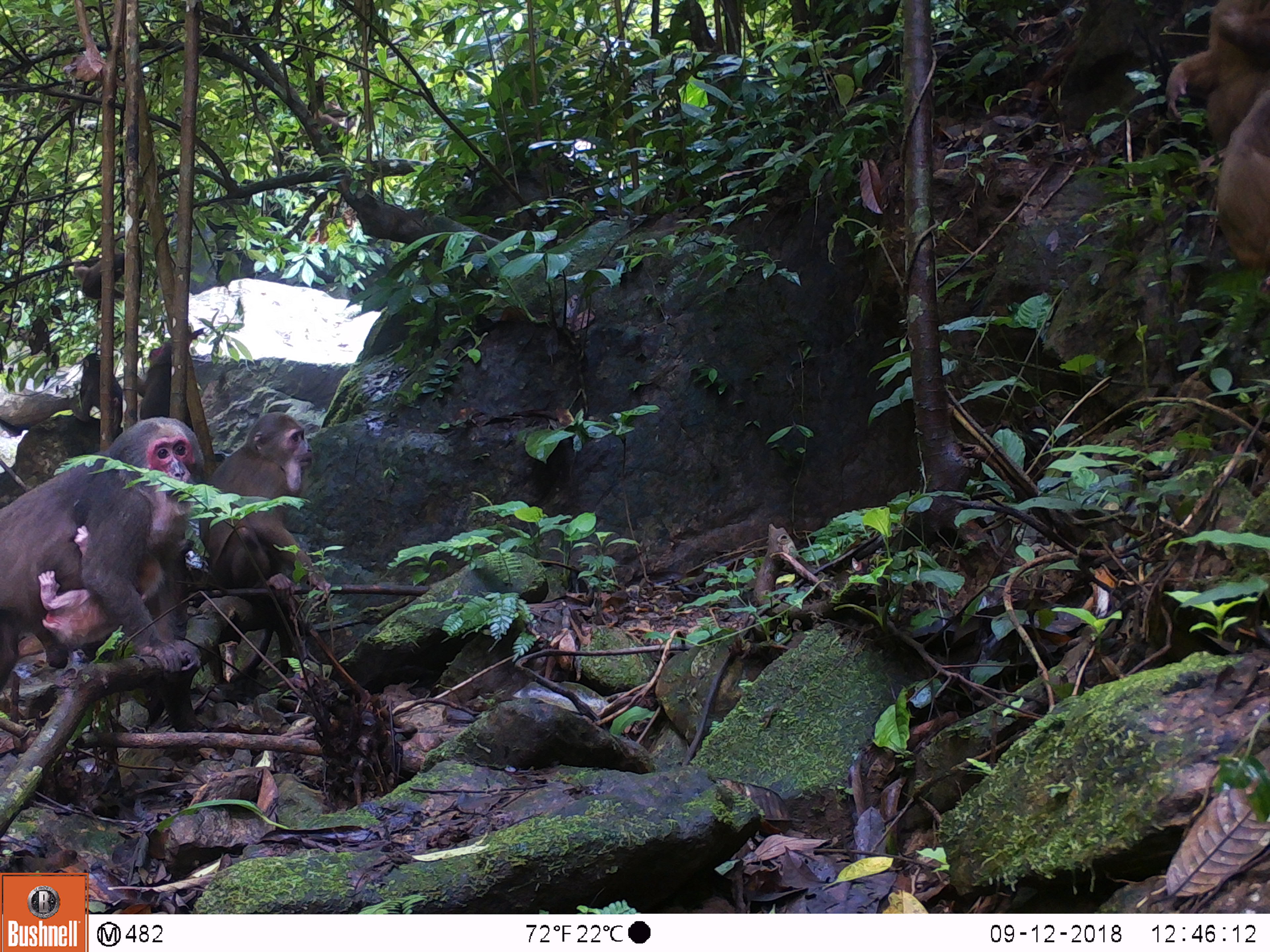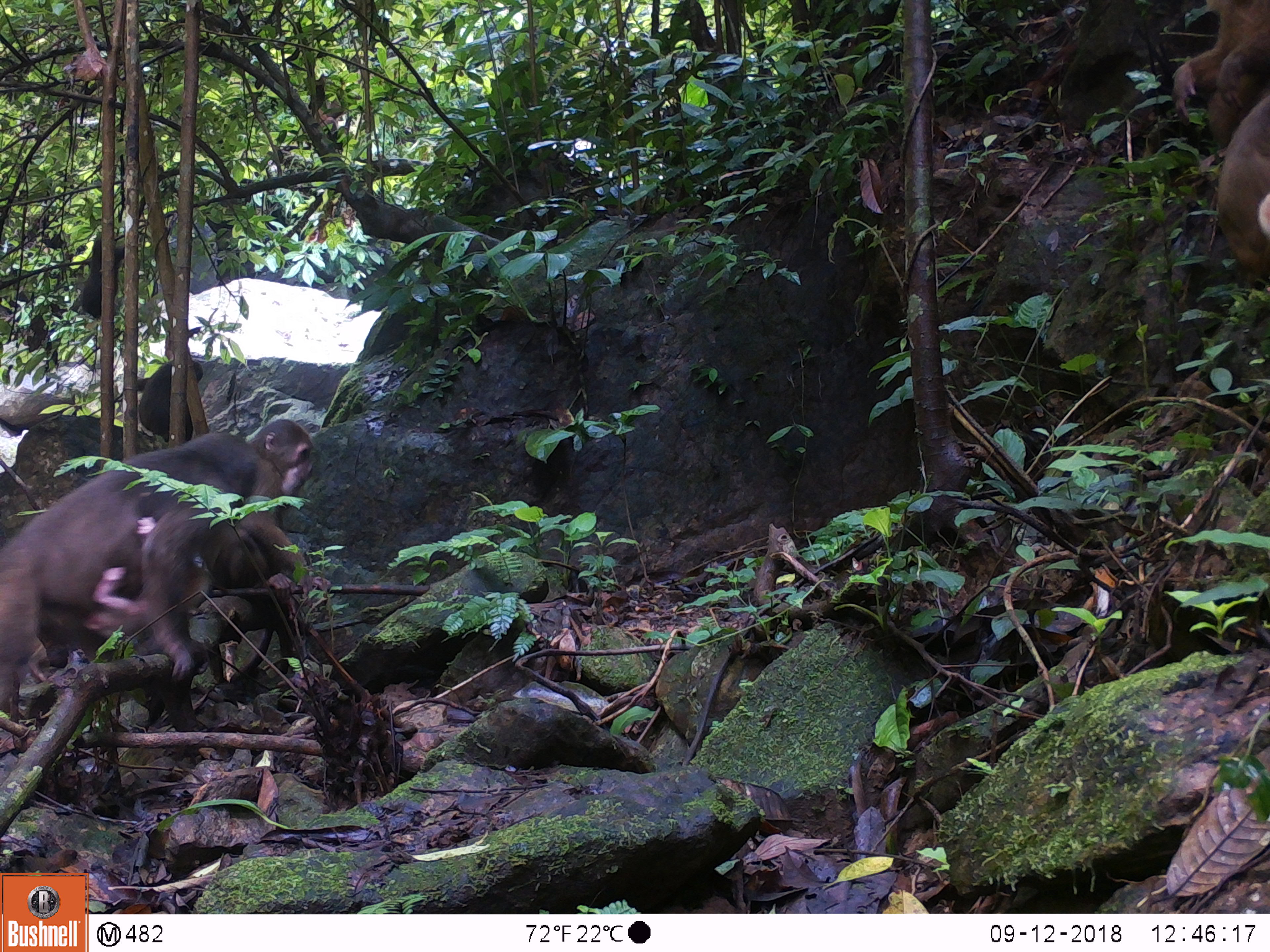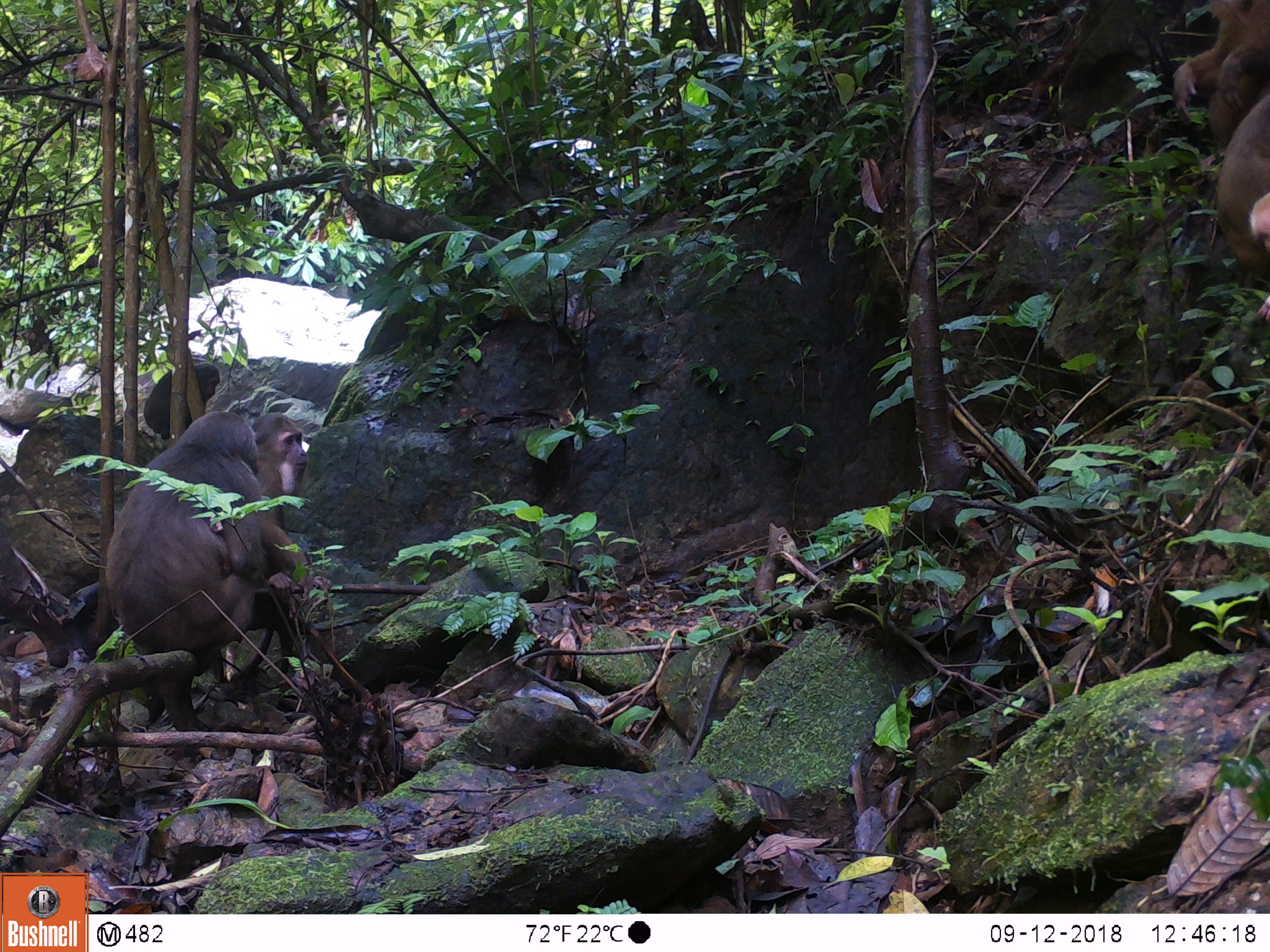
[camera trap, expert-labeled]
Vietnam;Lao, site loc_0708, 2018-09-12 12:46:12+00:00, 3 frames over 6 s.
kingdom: Animalia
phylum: Chordata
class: Mammalia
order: Primates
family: Cercopithecidae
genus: Macaca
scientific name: Macaca arctoides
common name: stump-tailed macaque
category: stump tailed macaque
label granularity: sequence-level